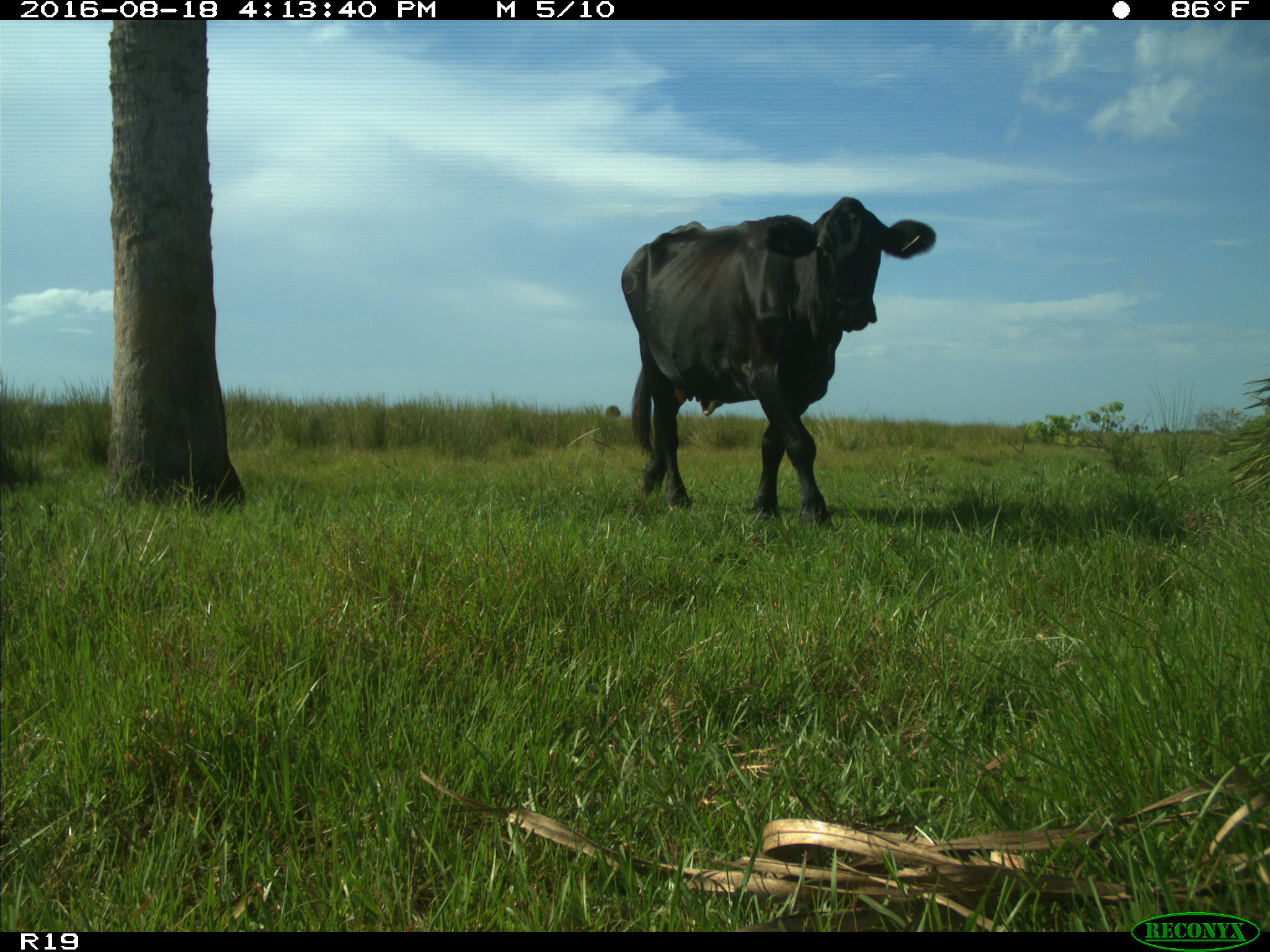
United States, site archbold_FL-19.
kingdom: Animalia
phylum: Chordata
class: Mammalia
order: Artiodactyla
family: Bovidae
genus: Bos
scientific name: Bos taurus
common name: domestic cow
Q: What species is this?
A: Bos taurus (domestic cow).